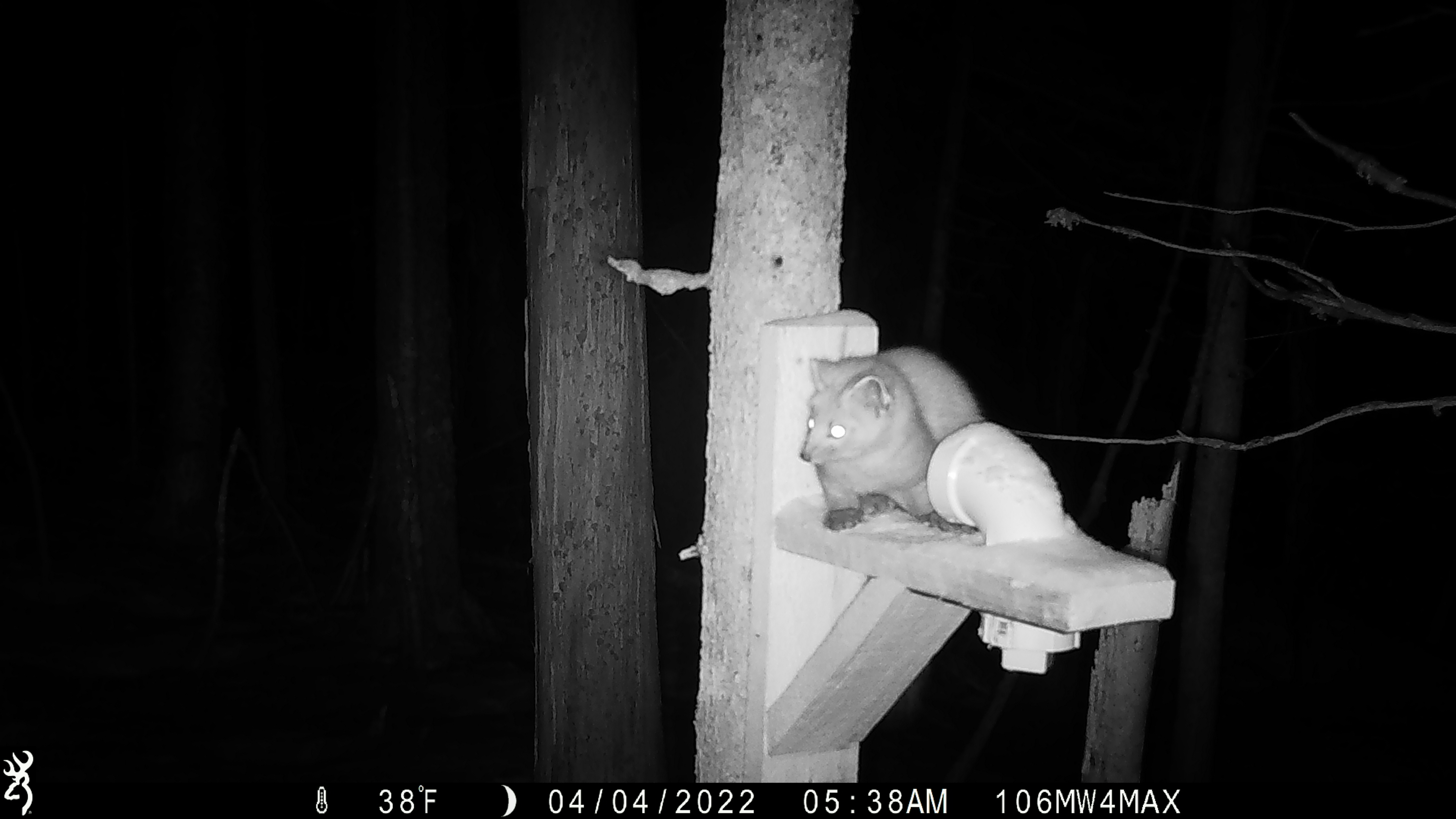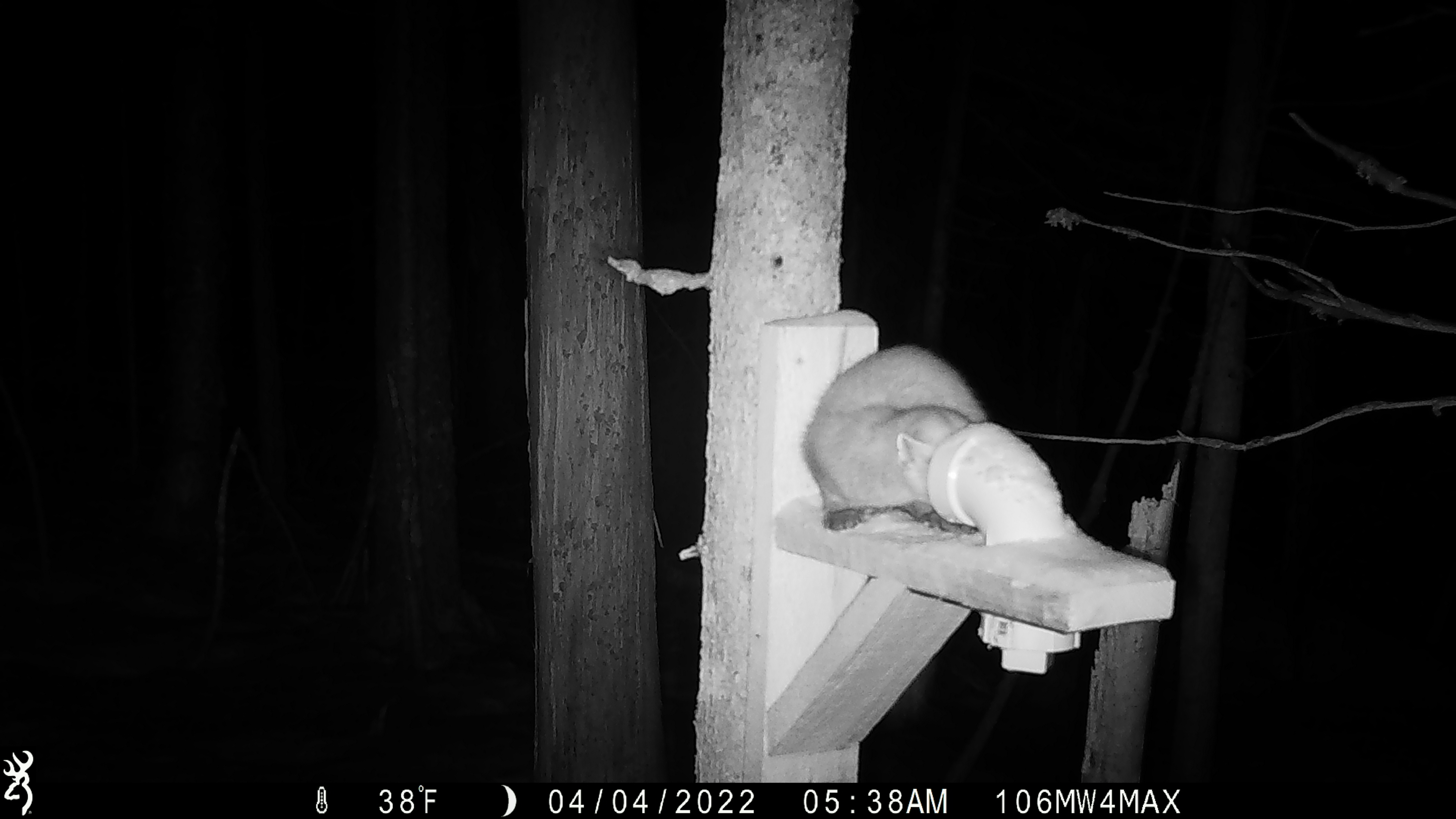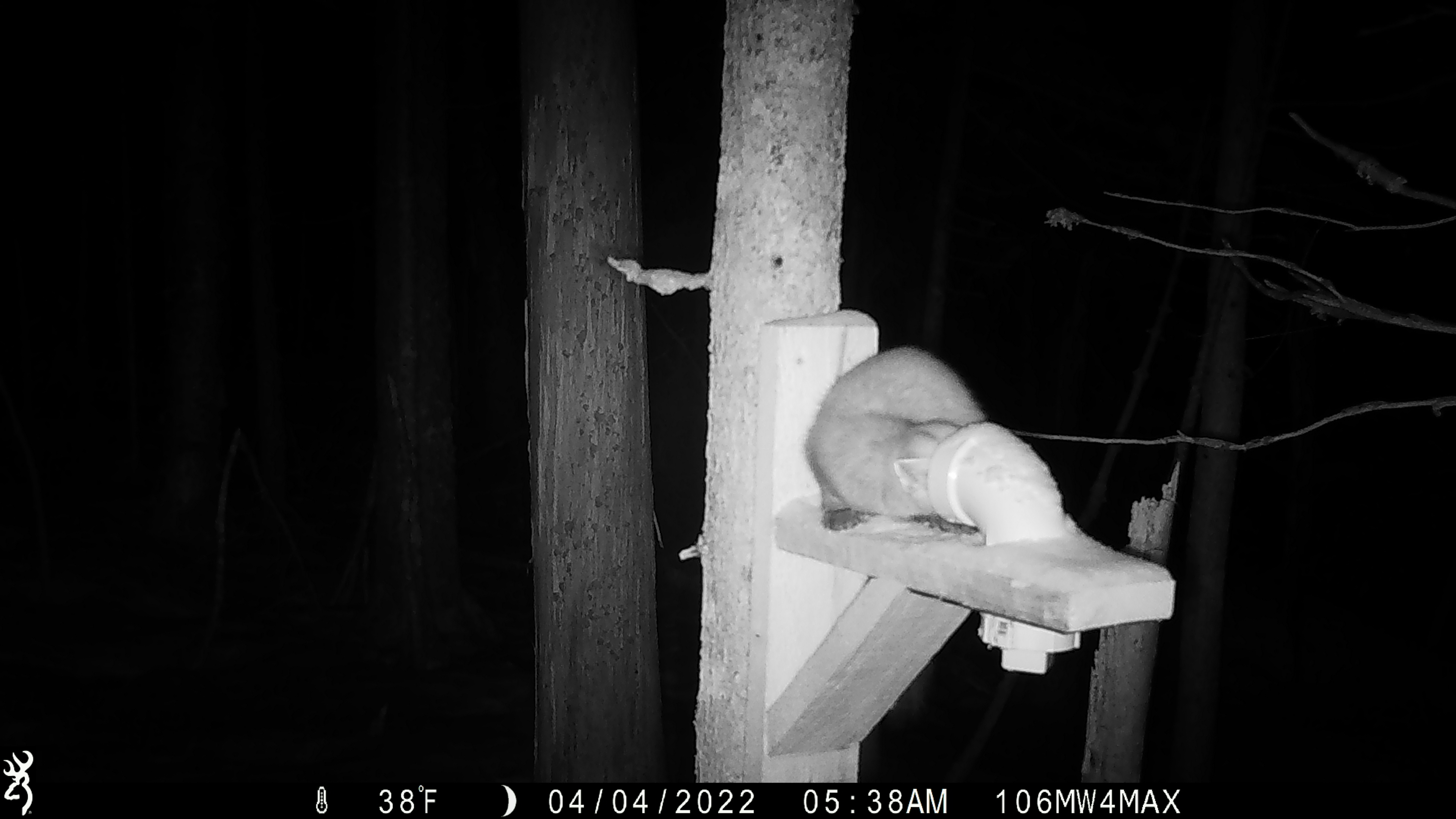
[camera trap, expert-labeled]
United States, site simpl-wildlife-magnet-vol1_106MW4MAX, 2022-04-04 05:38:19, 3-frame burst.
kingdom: Animalia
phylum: Chordata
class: Mammalia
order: Carnivora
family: Mustelidae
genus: Martes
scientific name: Martes americana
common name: american marten